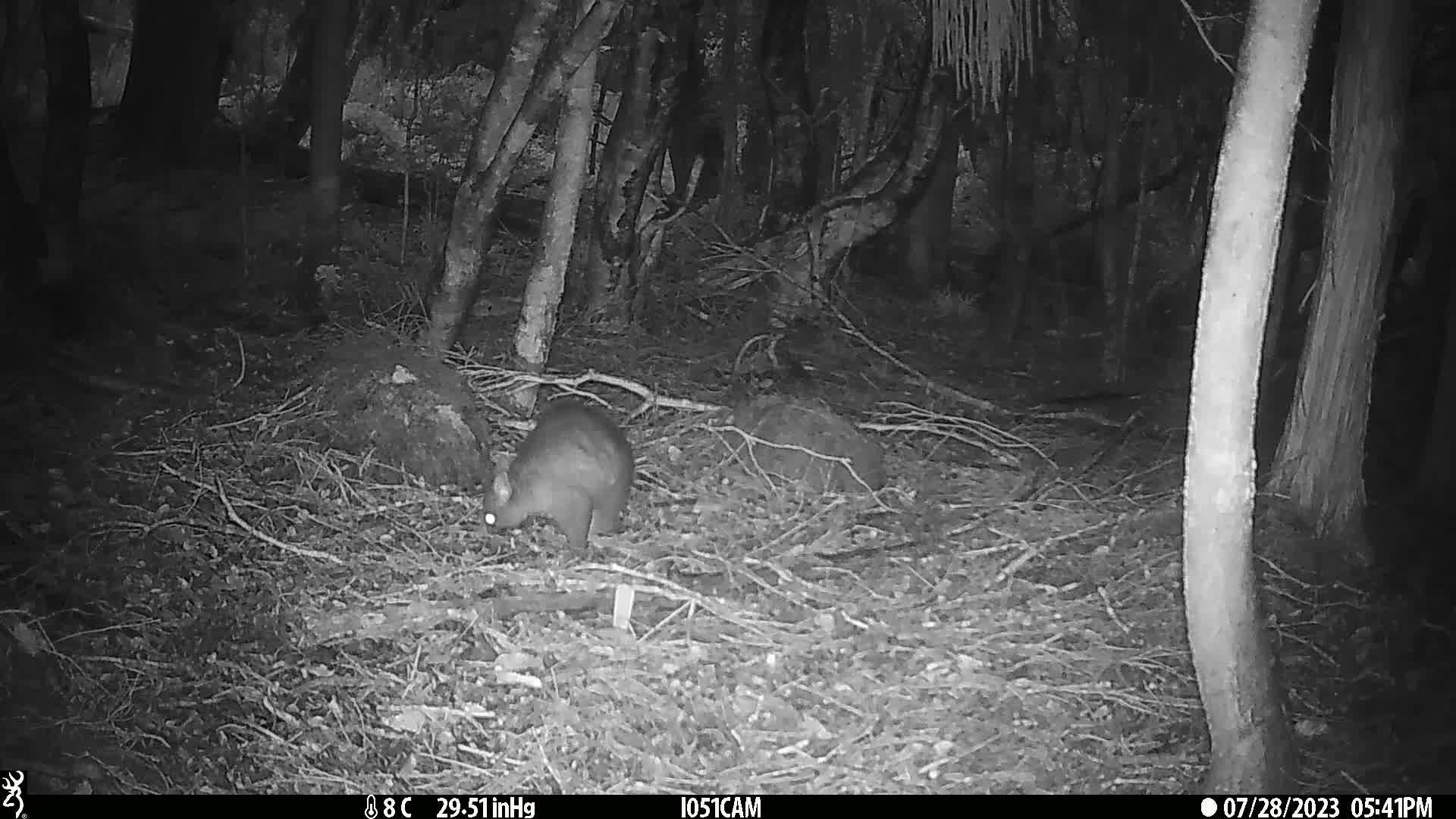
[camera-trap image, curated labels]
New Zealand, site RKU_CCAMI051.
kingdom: Animalia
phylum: Chordata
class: Mammalia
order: Diprotodontia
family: Phalangeridae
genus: Trichosurus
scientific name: Trichosurus vulpecula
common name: common brushtail possum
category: possum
Possum (common brushtail possum) (Trichosurus vulpecula).